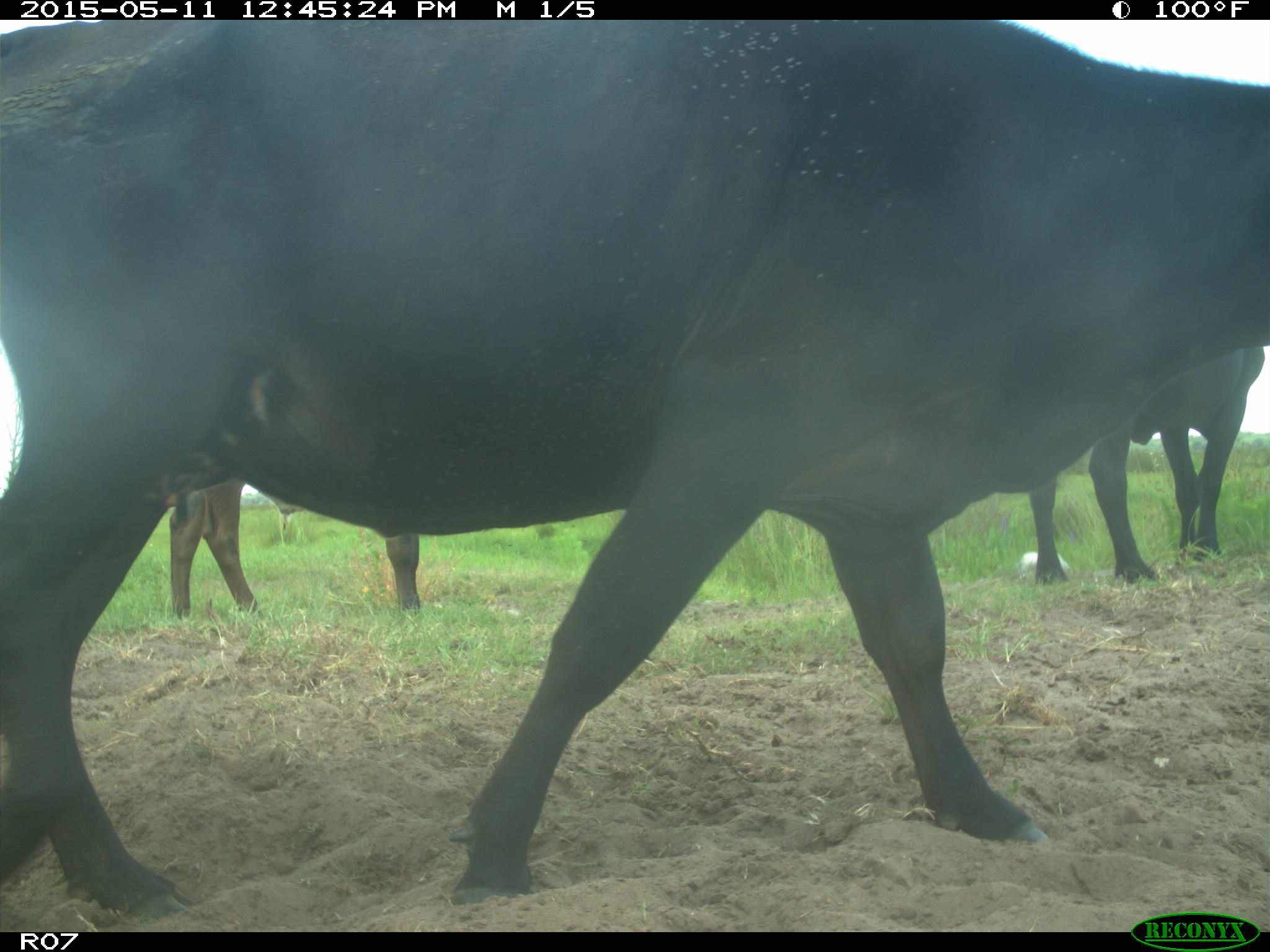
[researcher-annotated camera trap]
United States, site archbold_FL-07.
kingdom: Animalia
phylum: Chordata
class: Mammalia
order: Artiodactyla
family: Bovidae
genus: Bos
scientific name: Bos taurus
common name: domestic cow